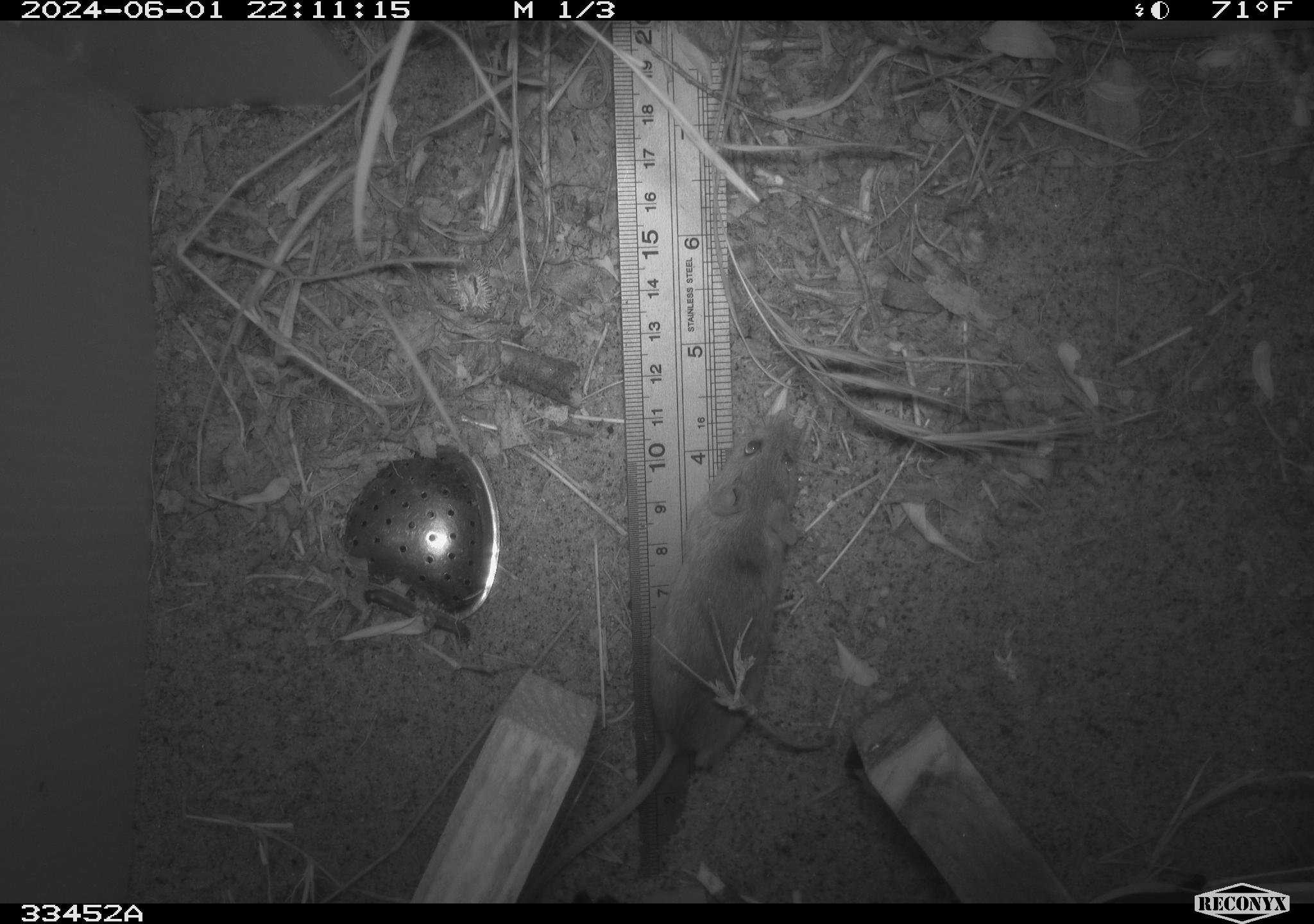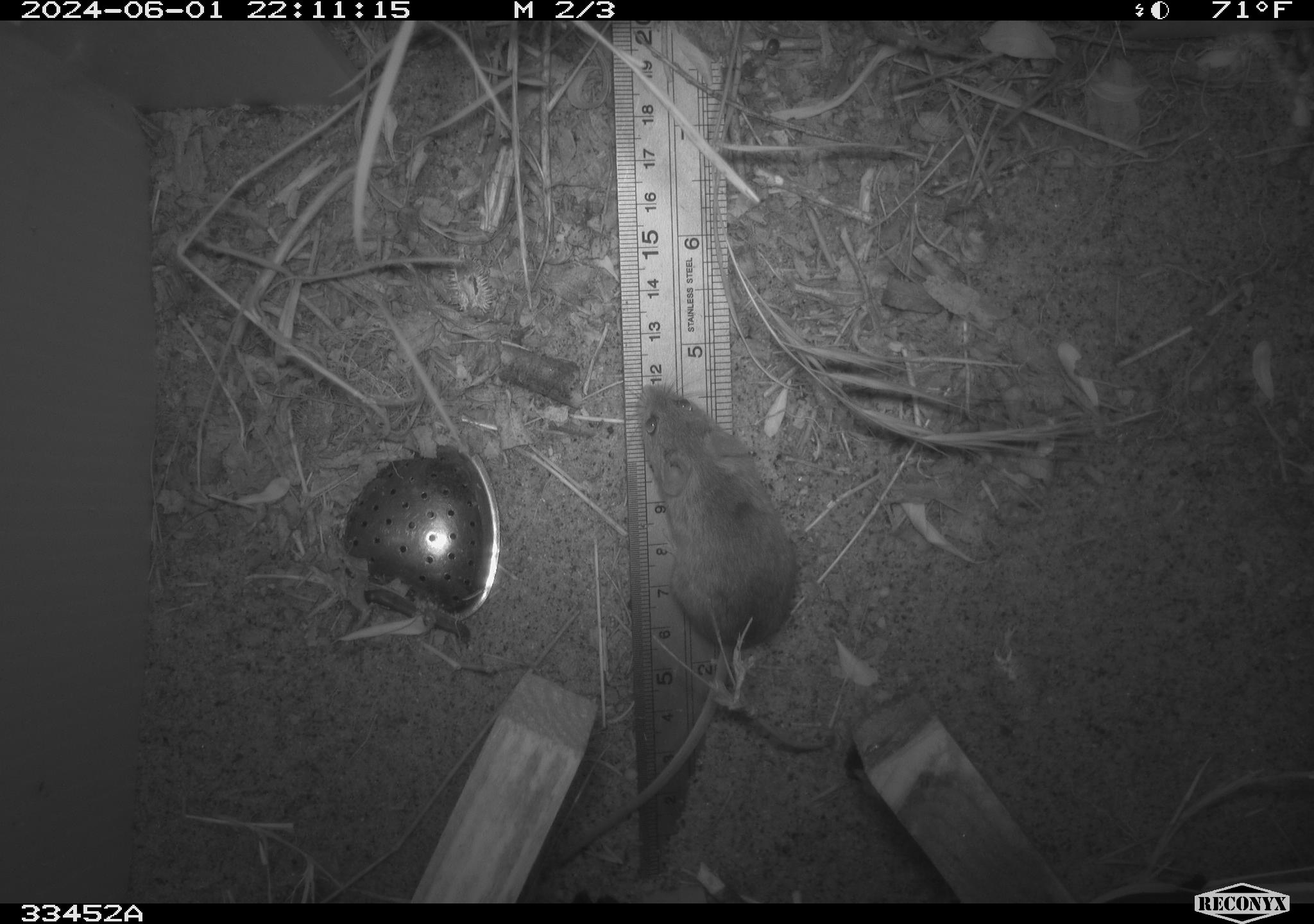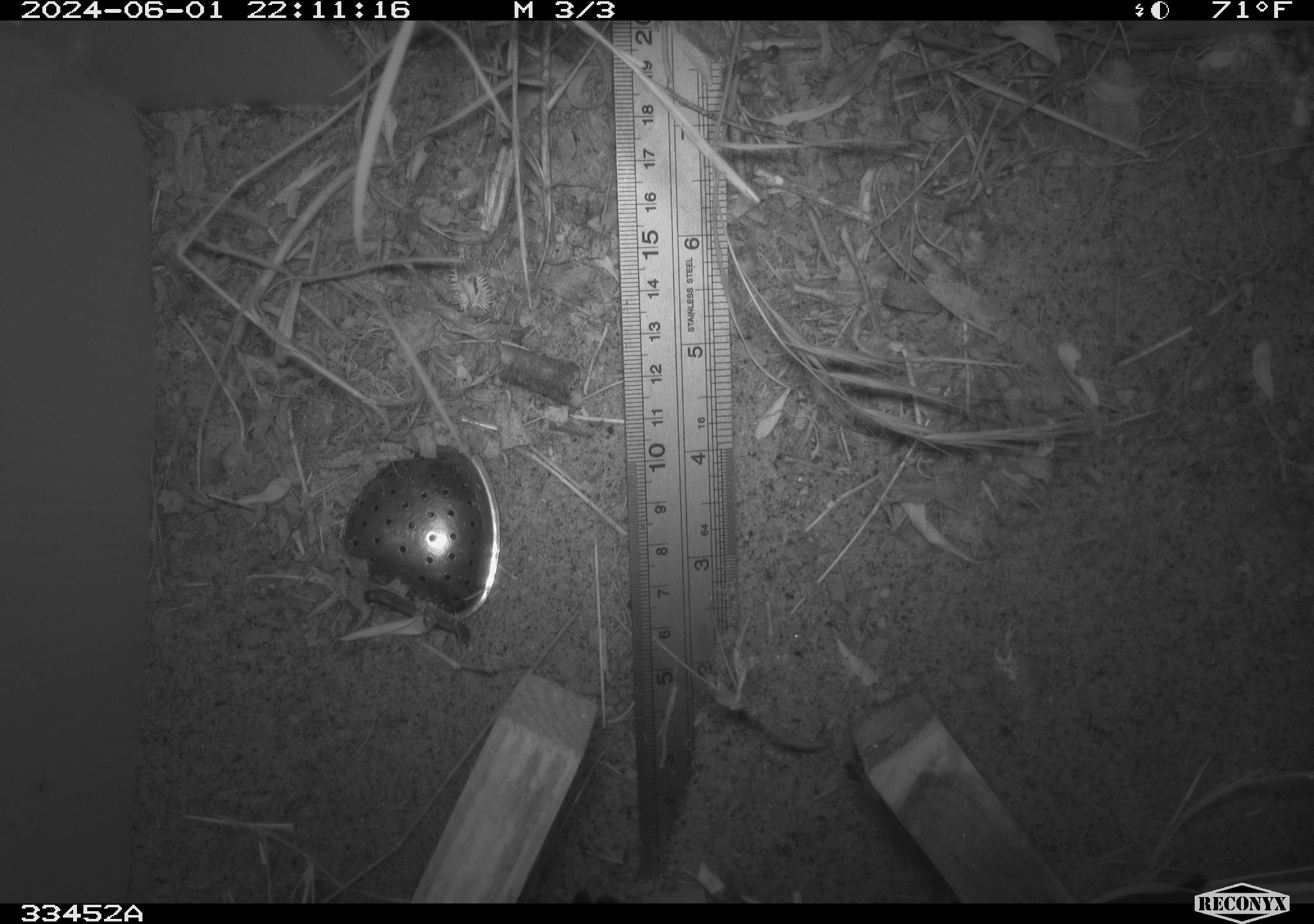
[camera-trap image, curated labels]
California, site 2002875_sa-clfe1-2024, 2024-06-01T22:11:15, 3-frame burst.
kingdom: Animalia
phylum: Chordata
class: Mammalia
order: Rodentia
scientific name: Rodentia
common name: mouse species